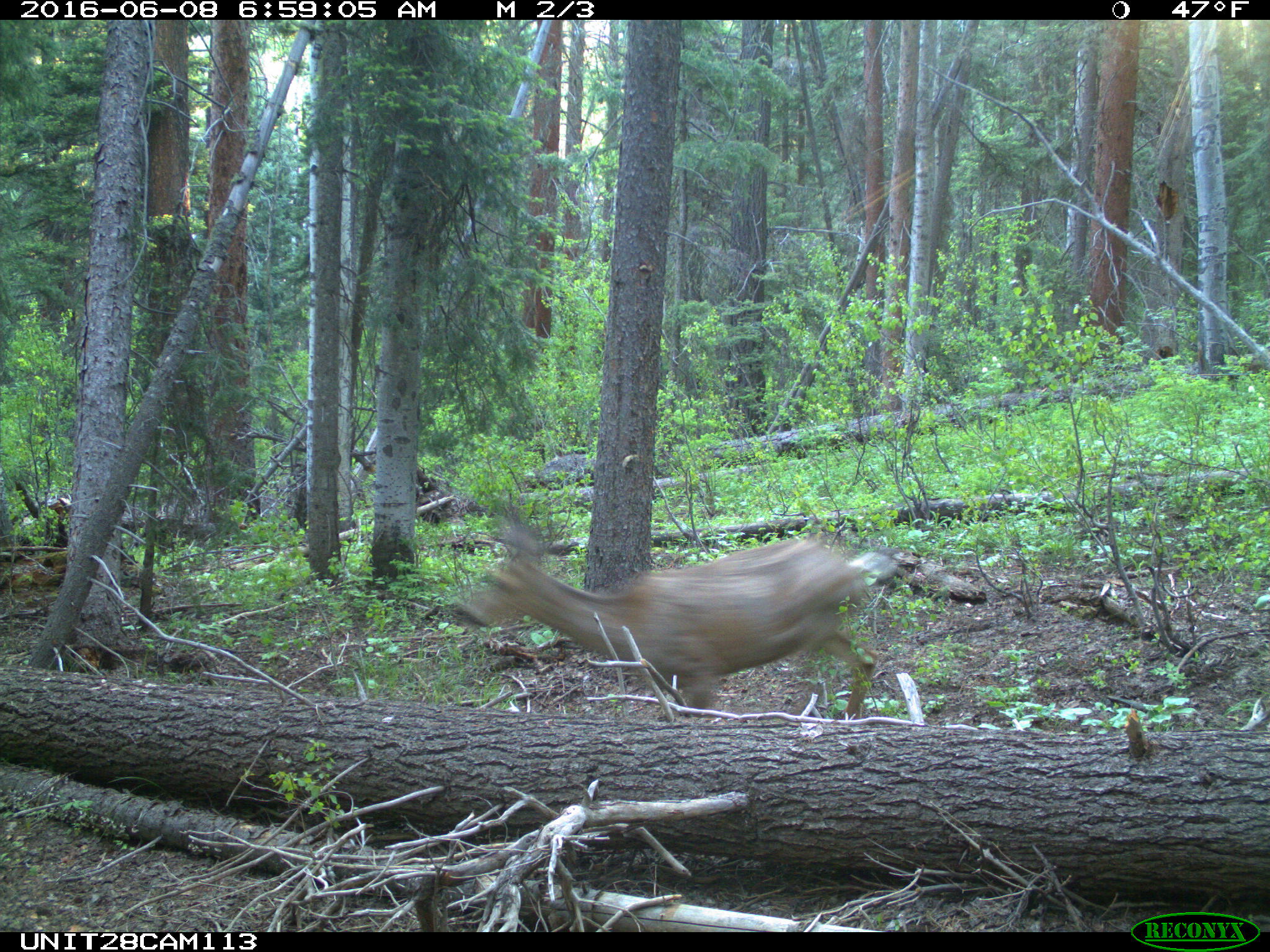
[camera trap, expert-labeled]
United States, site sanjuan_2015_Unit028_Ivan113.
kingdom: Animalia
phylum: Chordata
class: Mammalia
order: Artiodactyla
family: Cervidae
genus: Odocoileus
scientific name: Odocoileus hemionus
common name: mule deer